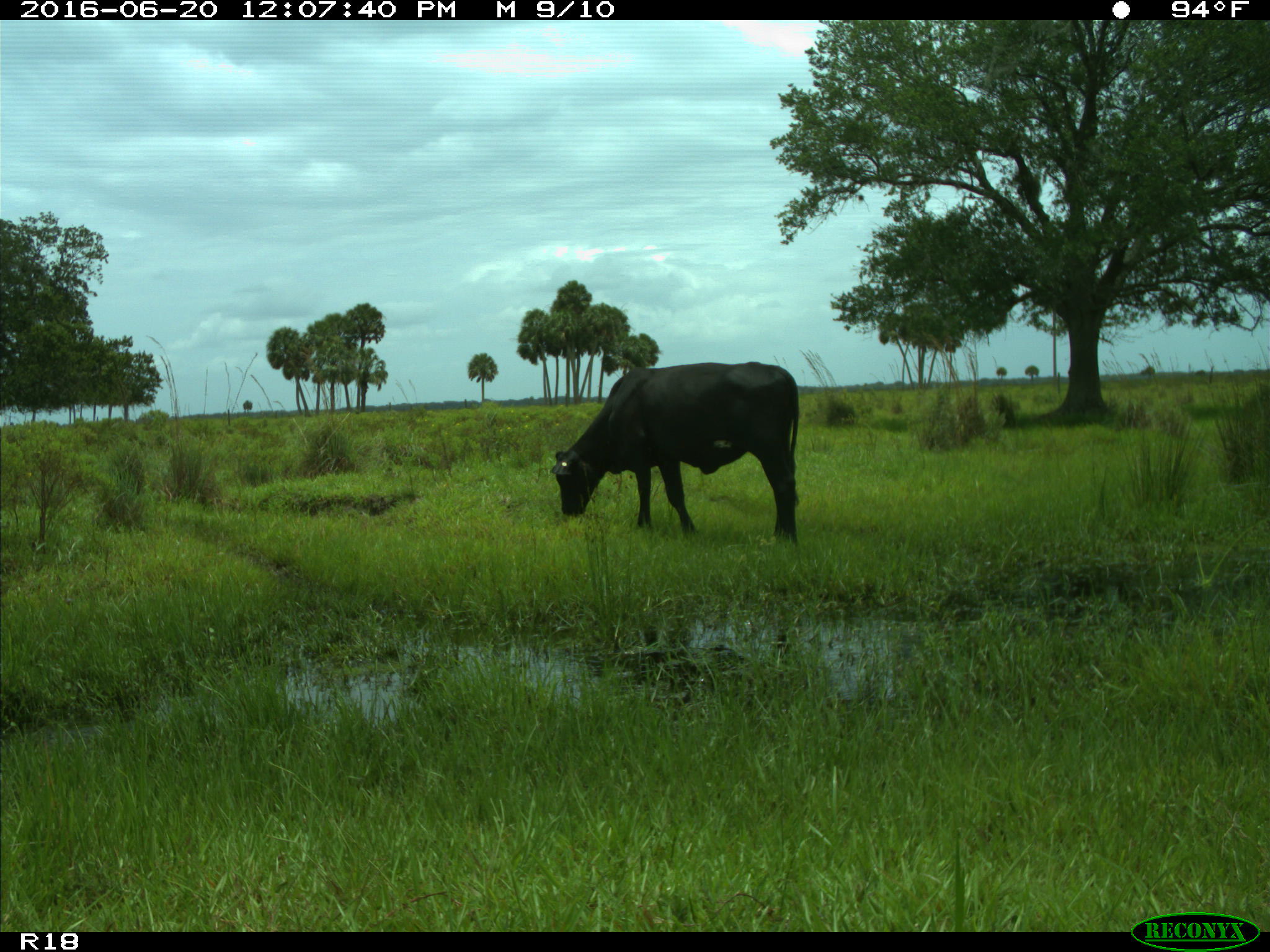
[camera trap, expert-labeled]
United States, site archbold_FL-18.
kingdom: Animalia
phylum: Chordata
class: Mammalia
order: Artiodactyla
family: Bovidae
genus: Bos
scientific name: Bos taurus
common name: domestic cow